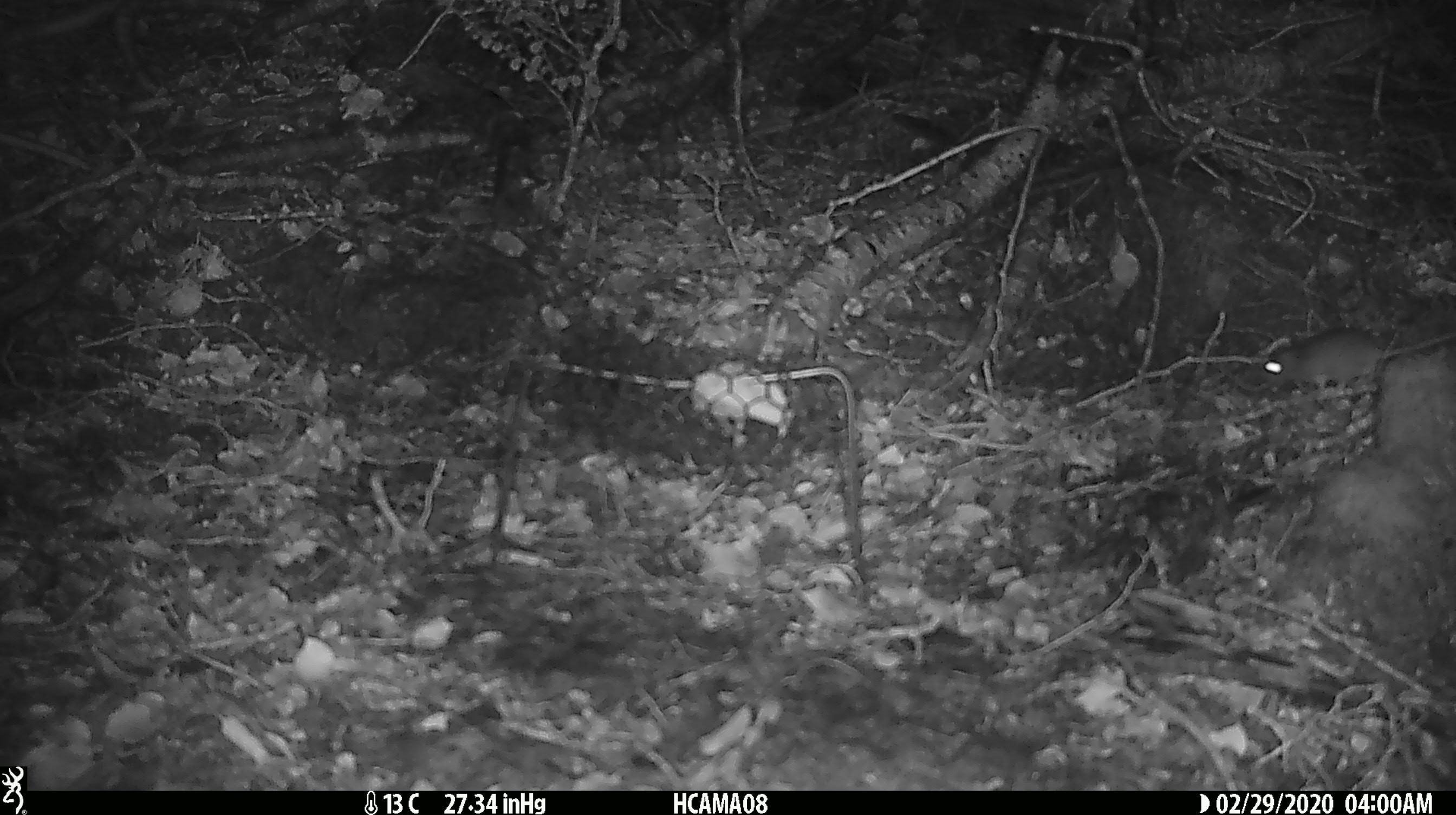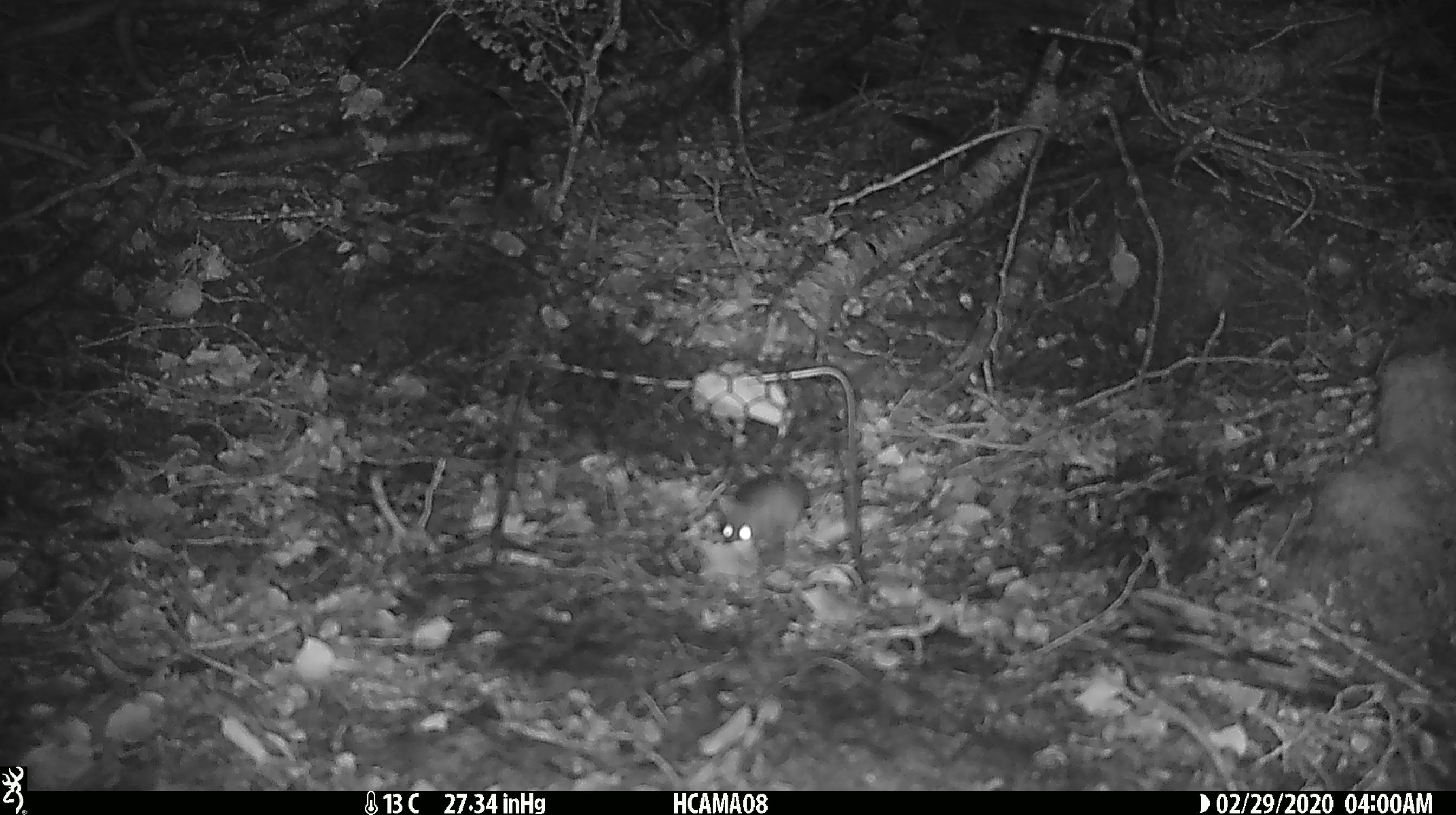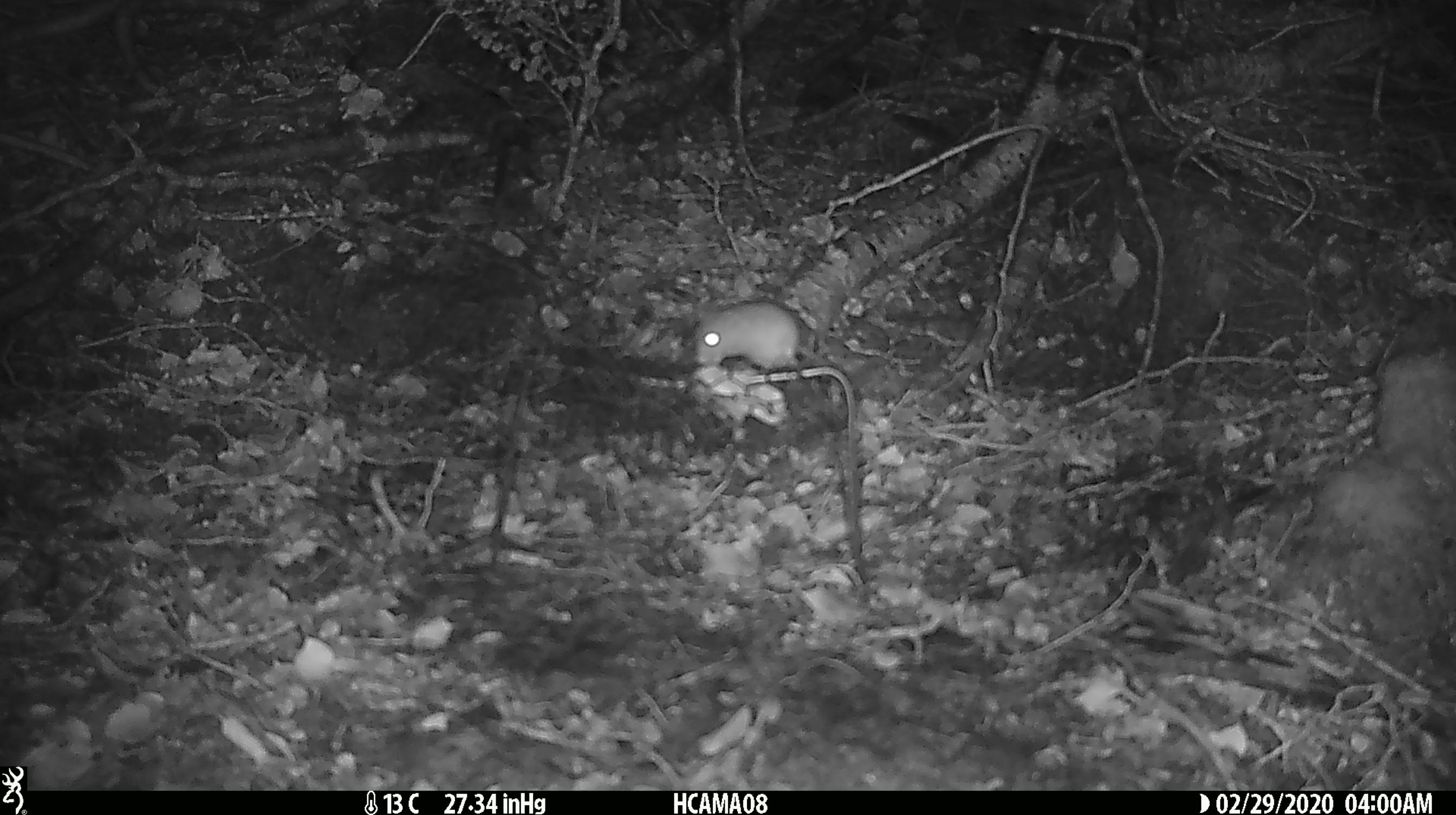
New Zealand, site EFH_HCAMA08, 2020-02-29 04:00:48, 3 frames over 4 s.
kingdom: Animalia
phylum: Chordata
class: Mammalia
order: Rodentia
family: Muridae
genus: Mus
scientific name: Mus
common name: mouse